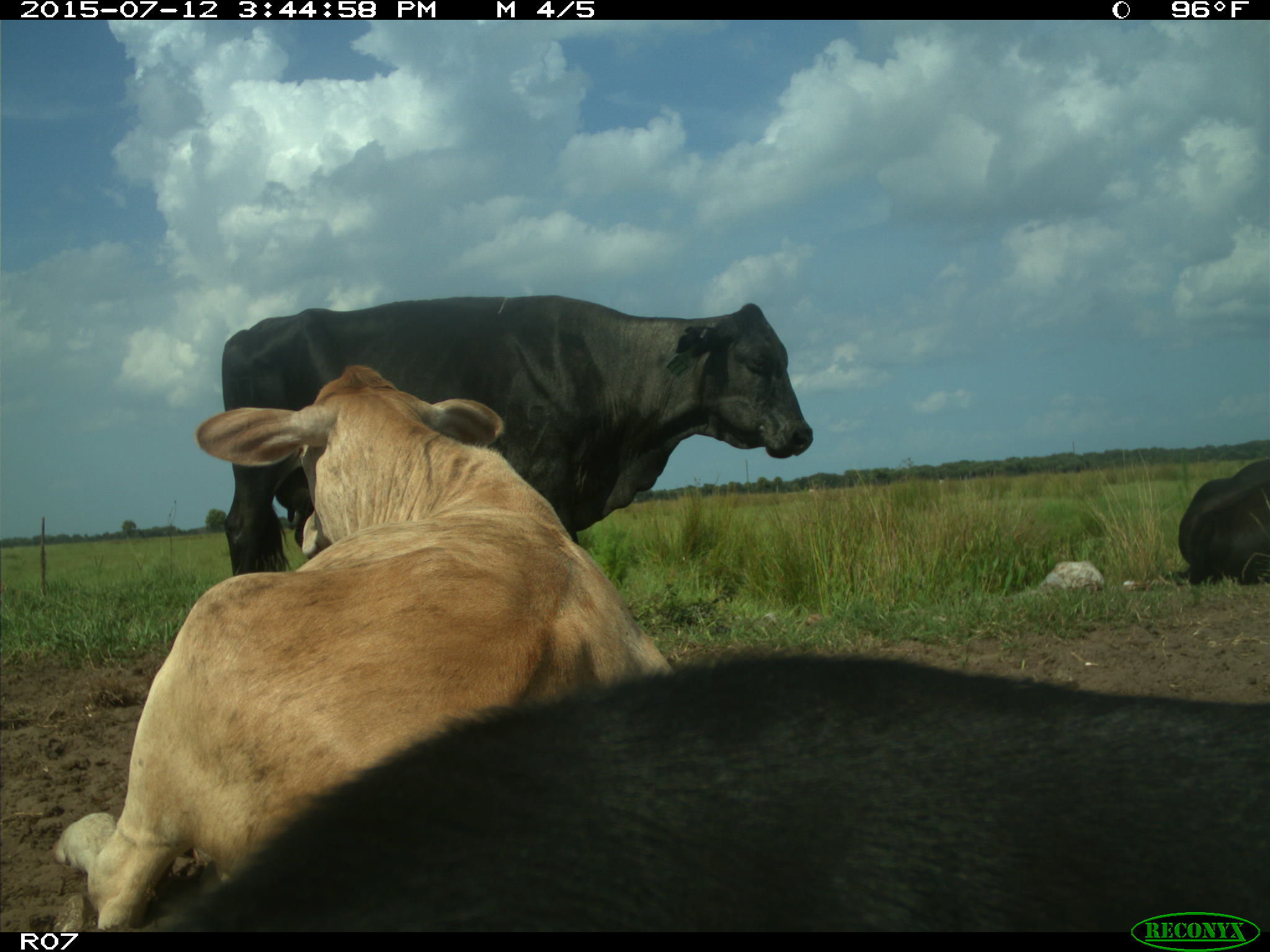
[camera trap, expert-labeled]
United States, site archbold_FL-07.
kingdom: Animalia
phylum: Chordata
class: Mammalia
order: Artiodactyla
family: Bovidae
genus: Bos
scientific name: Bos taurus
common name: domestic cow